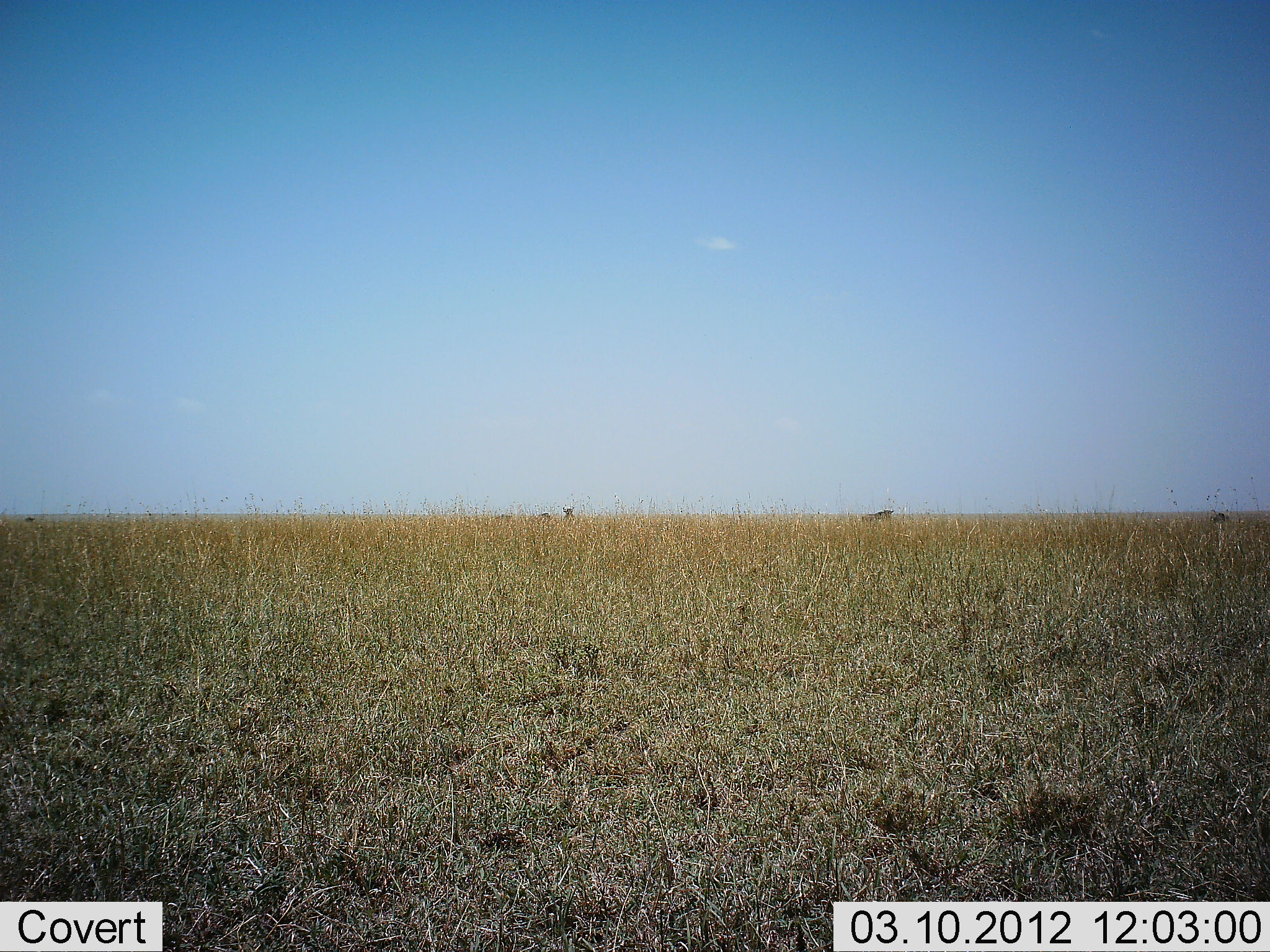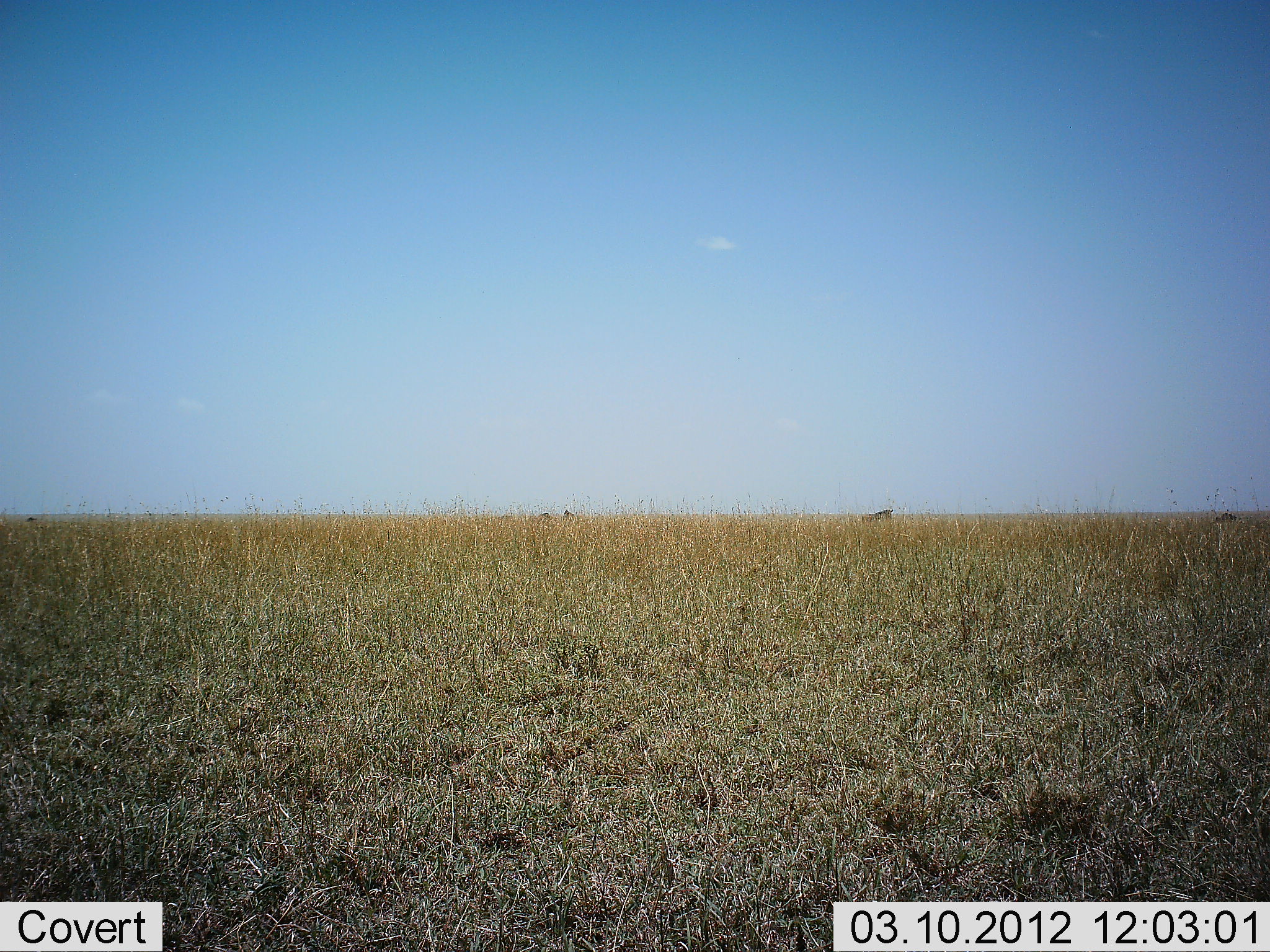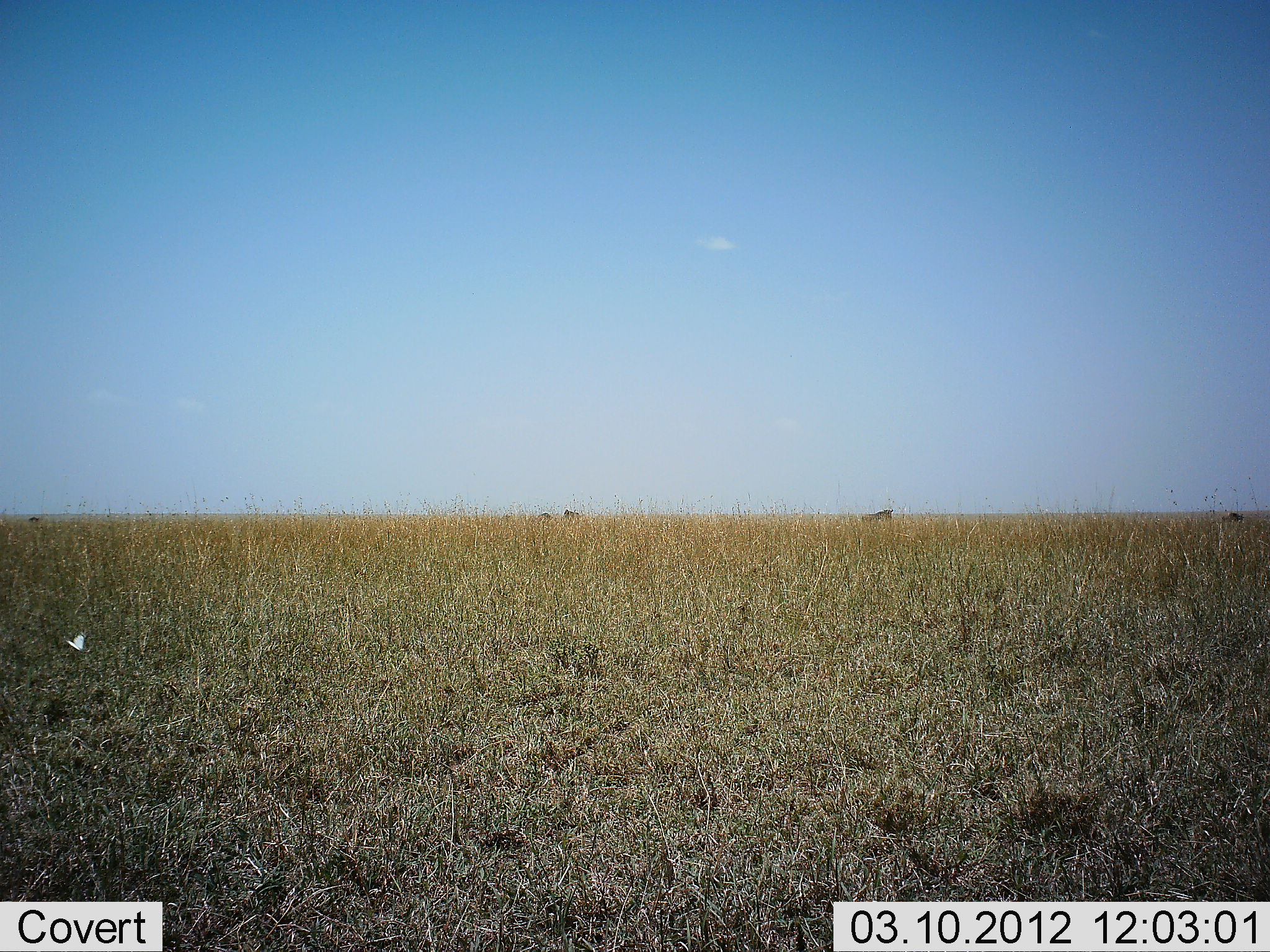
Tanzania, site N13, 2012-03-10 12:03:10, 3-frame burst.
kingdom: Animalia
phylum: Chordata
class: Mammalia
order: Artiodactyla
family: Bovidae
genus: Connochaetes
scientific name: Connochaetes taurinus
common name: blue wildebeest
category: wildebeest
Wildebeest (blue wildebeest) (Connochaetes taurinus), count 5. Behavior (volunteer vote fractions): standing 88%, resting 12%, moving 38%, interacting 0%. Young present (vote fraction): 0%. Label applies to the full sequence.